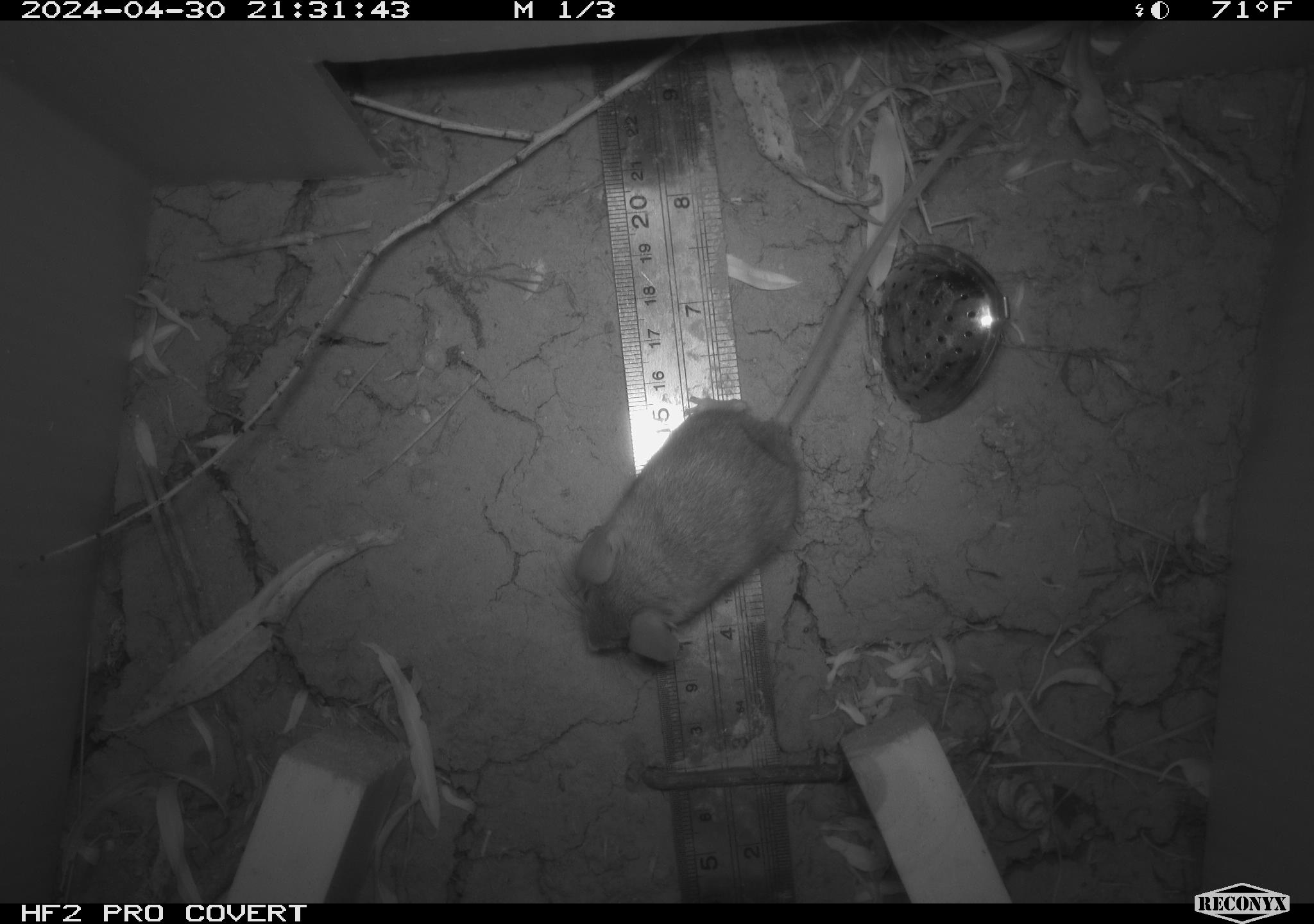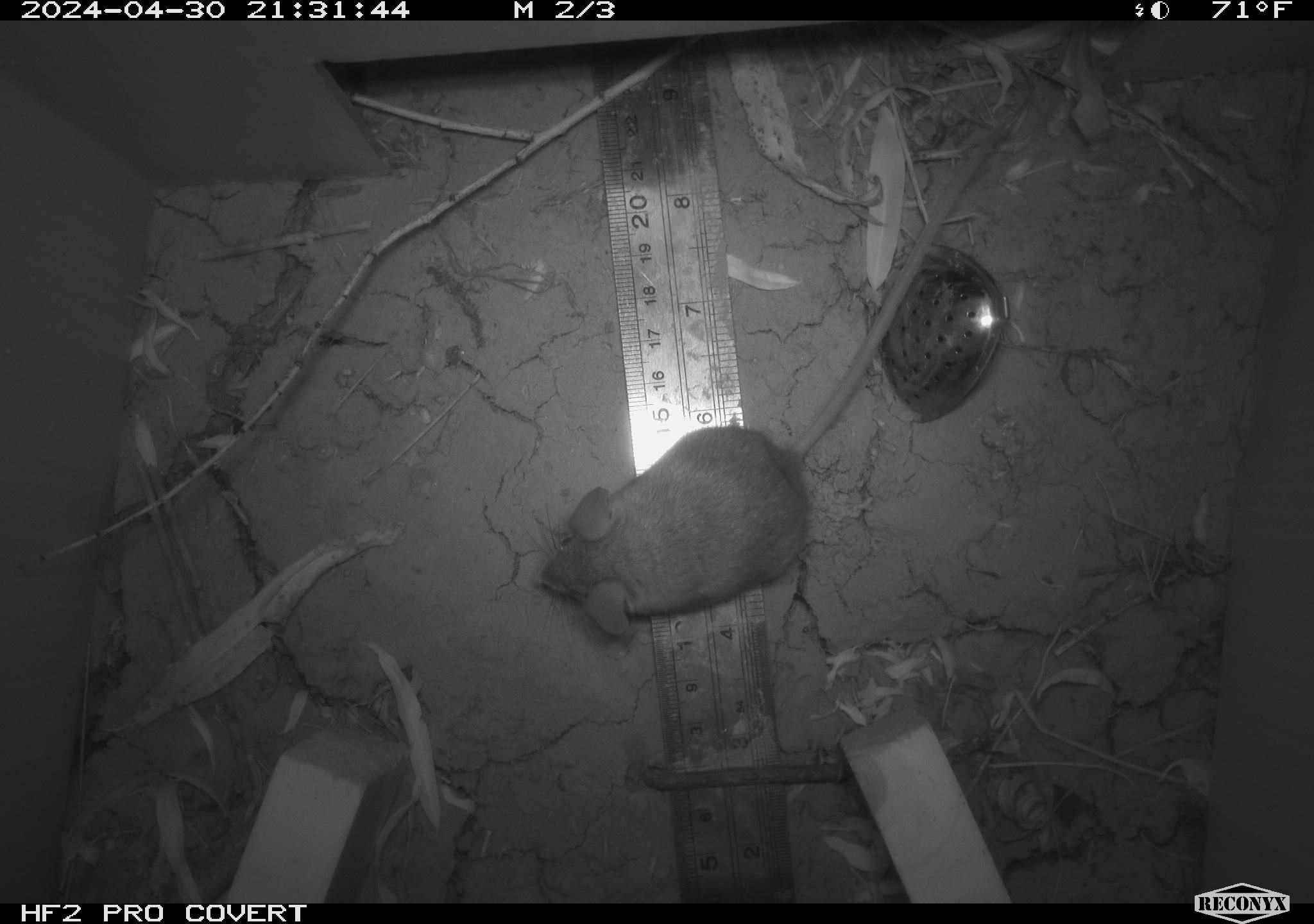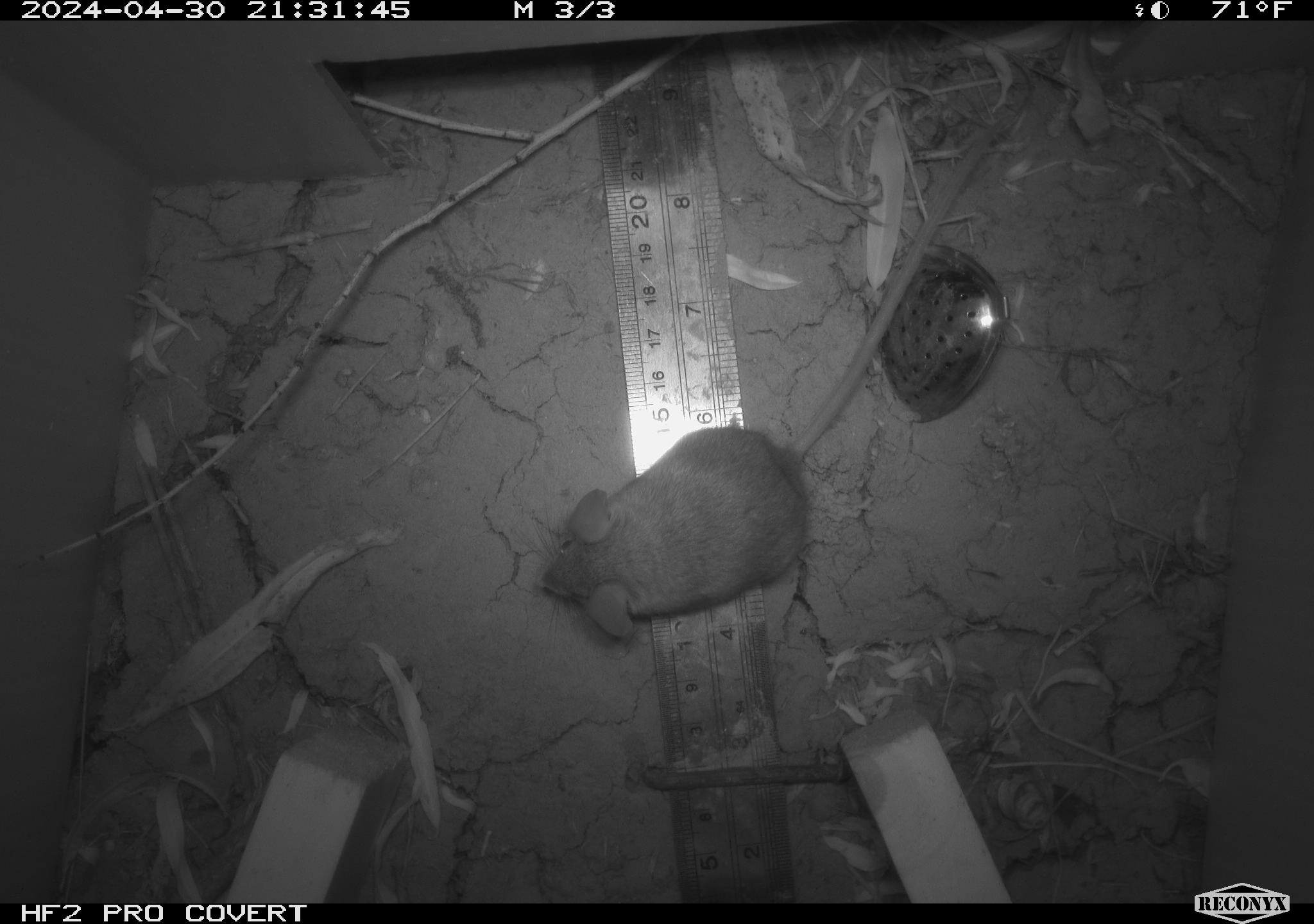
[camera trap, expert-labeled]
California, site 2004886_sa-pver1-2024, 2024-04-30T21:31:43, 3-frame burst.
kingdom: Animalia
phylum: Chordata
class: Mammalia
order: Rodentia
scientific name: Rodentia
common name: mouse species